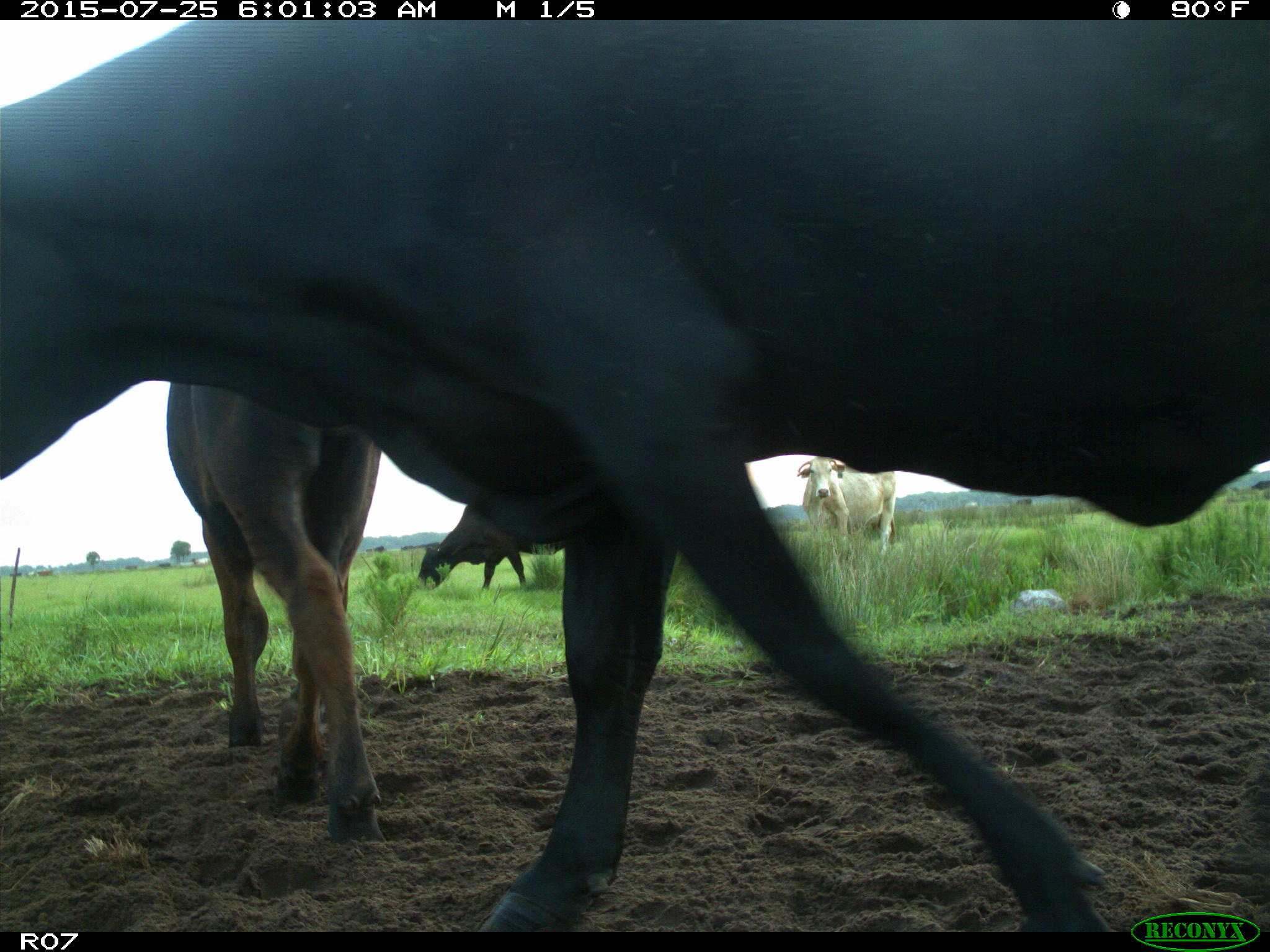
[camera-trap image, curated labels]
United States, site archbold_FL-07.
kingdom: Animalia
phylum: Chordata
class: Mammalia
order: Artiodactyla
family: Bovidae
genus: Bos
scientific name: Bos taurus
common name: domestic cow